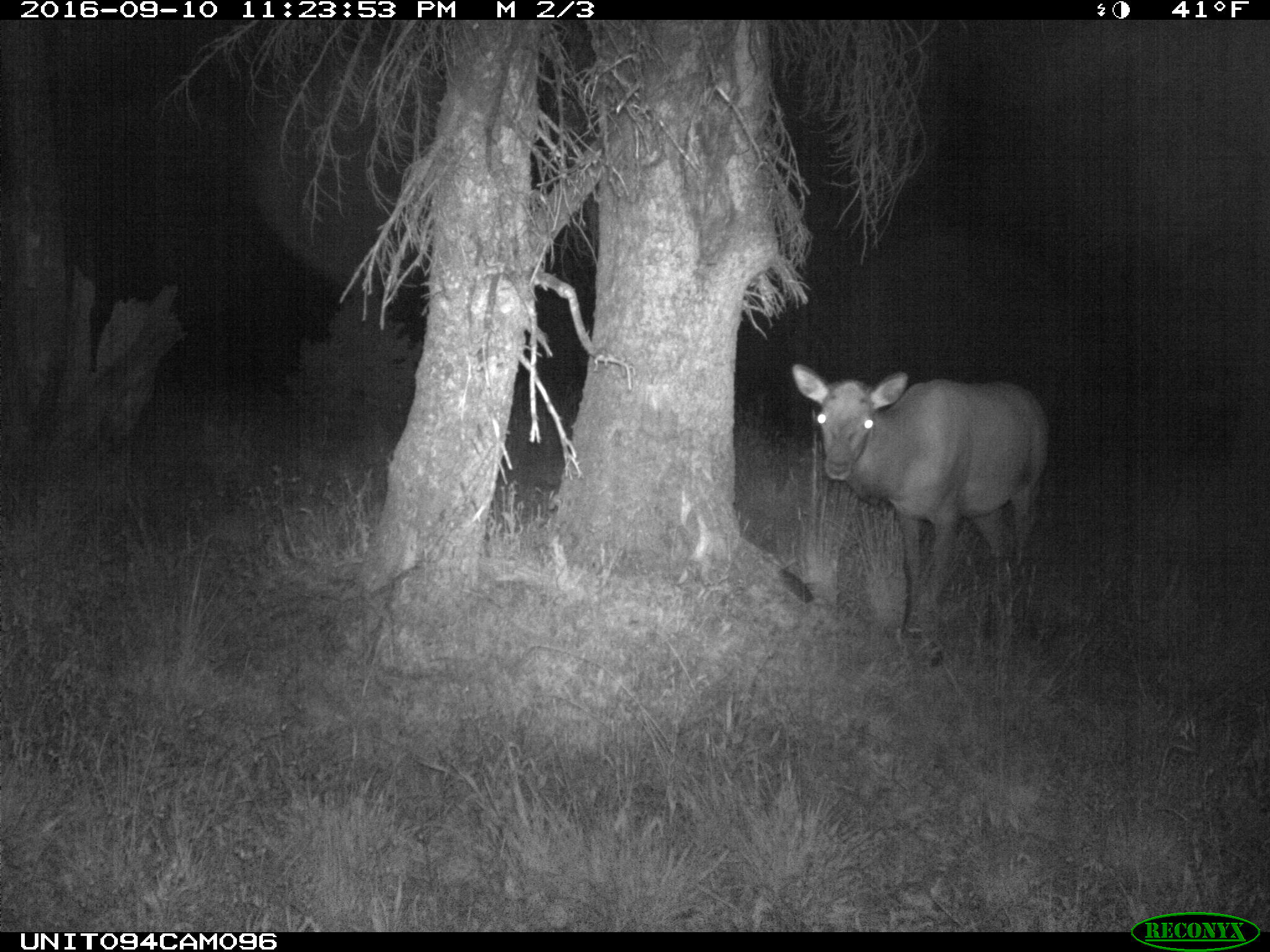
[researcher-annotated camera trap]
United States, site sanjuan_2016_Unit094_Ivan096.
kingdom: Animalia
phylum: Chordata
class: Mammalia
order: Artiodactyla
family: Cervidae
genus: Cervus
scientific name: Cervus elaphus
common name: red deer